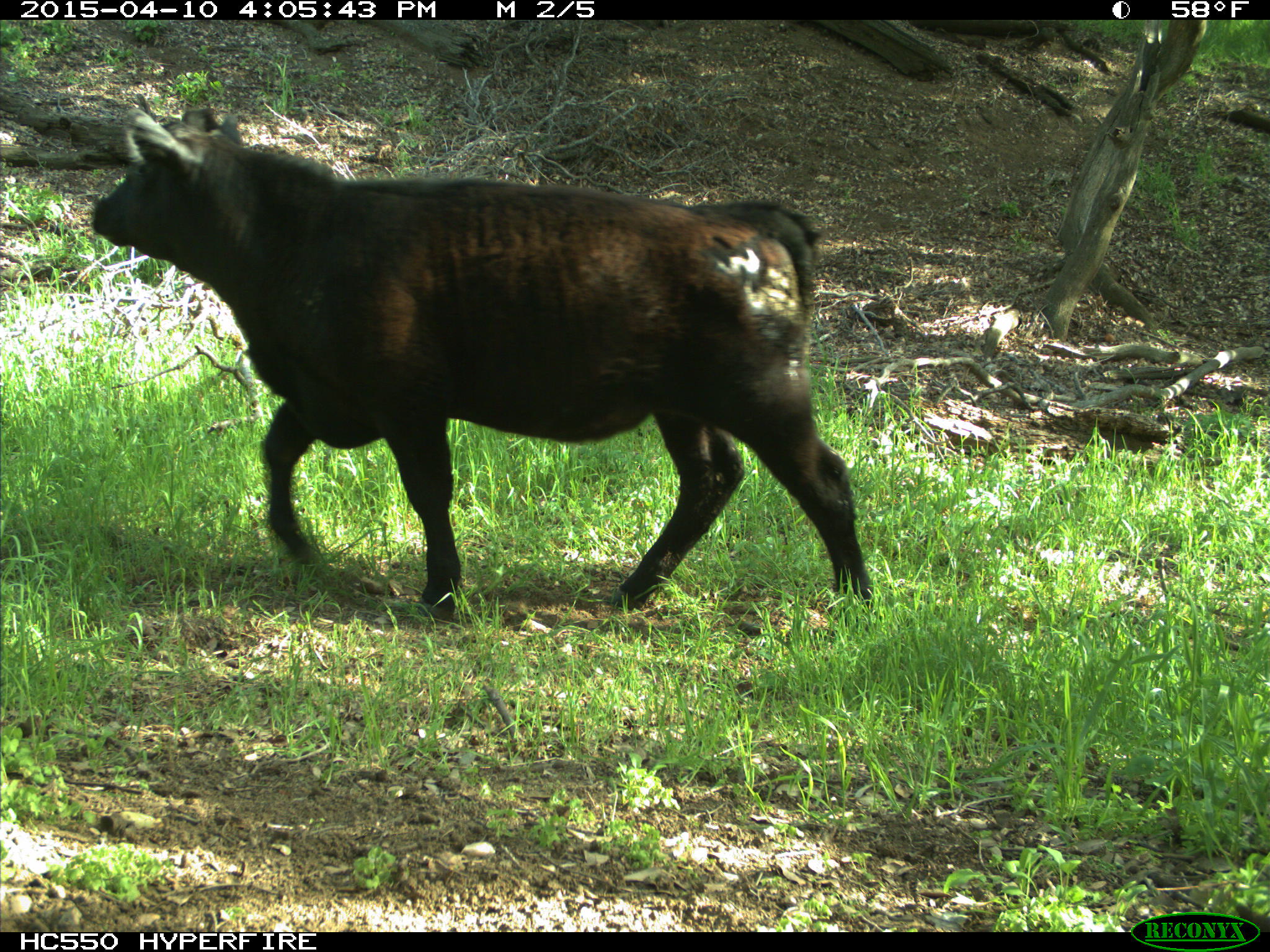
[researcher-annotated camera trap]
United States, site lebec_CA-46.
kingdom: Animalia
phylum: Chordata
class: Mammalia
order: Artiodactyla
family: Bovidae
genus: Bos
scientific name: Bos taurus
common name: domestic cow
Bos taurus (domestic cow).